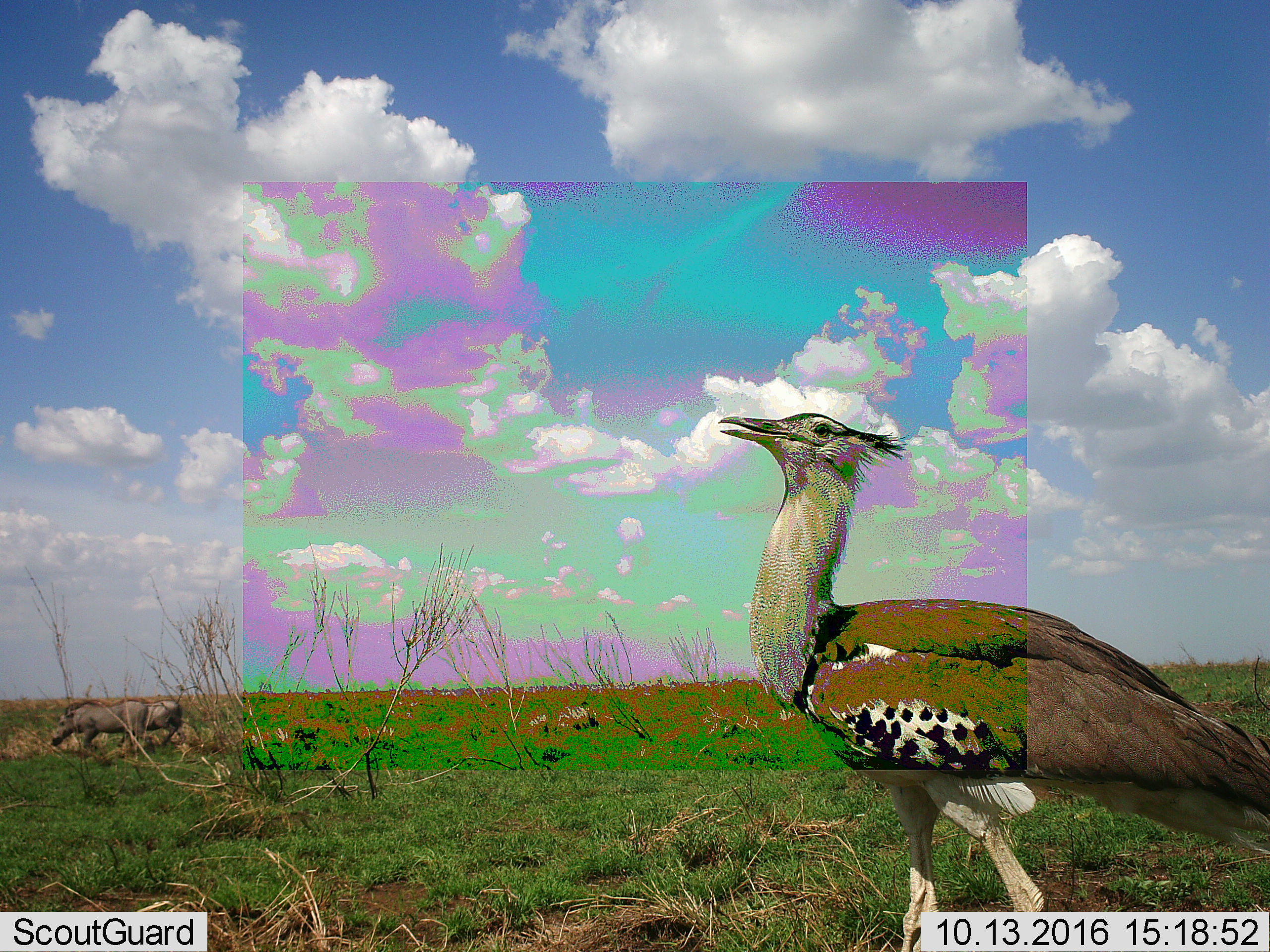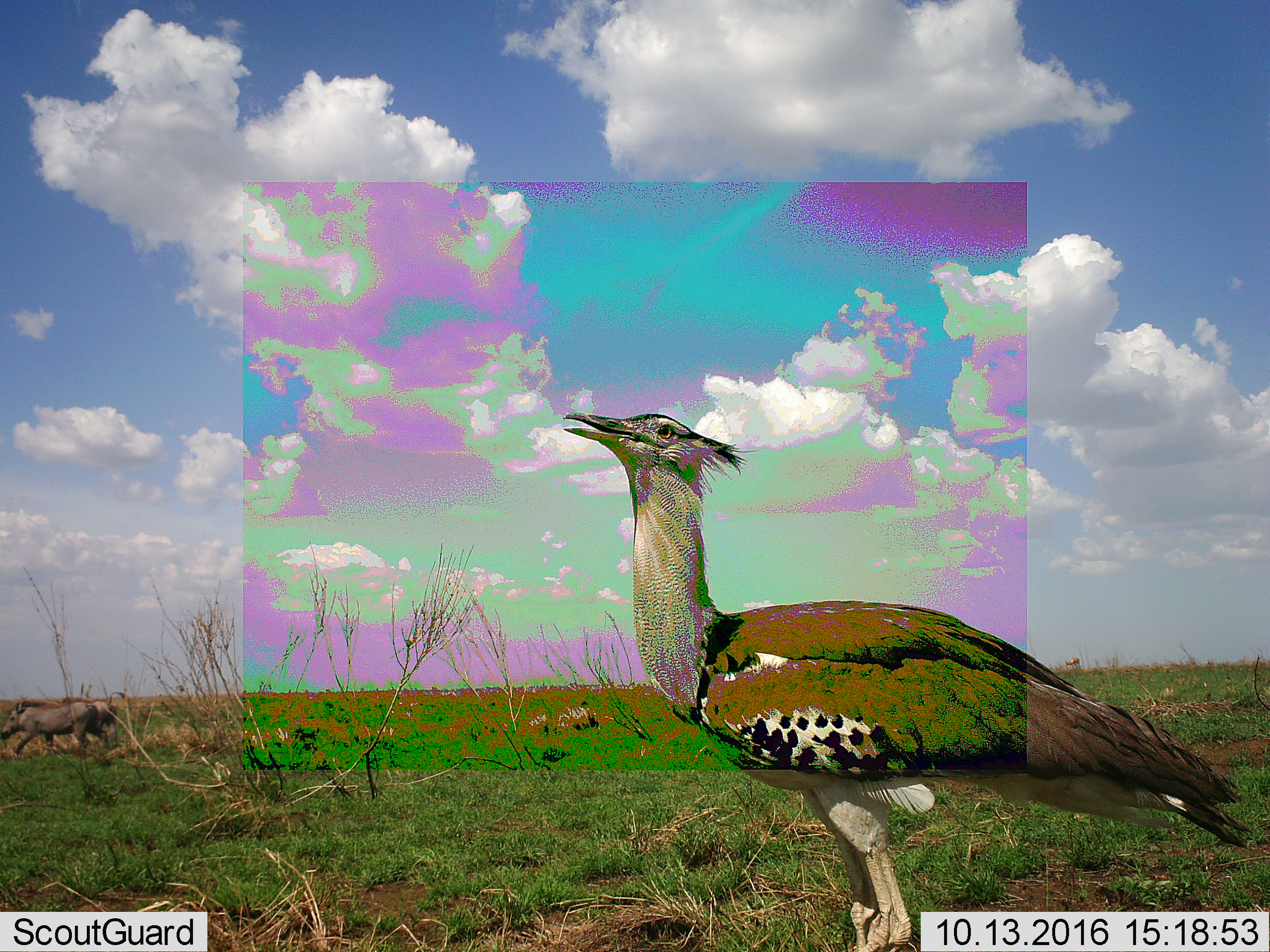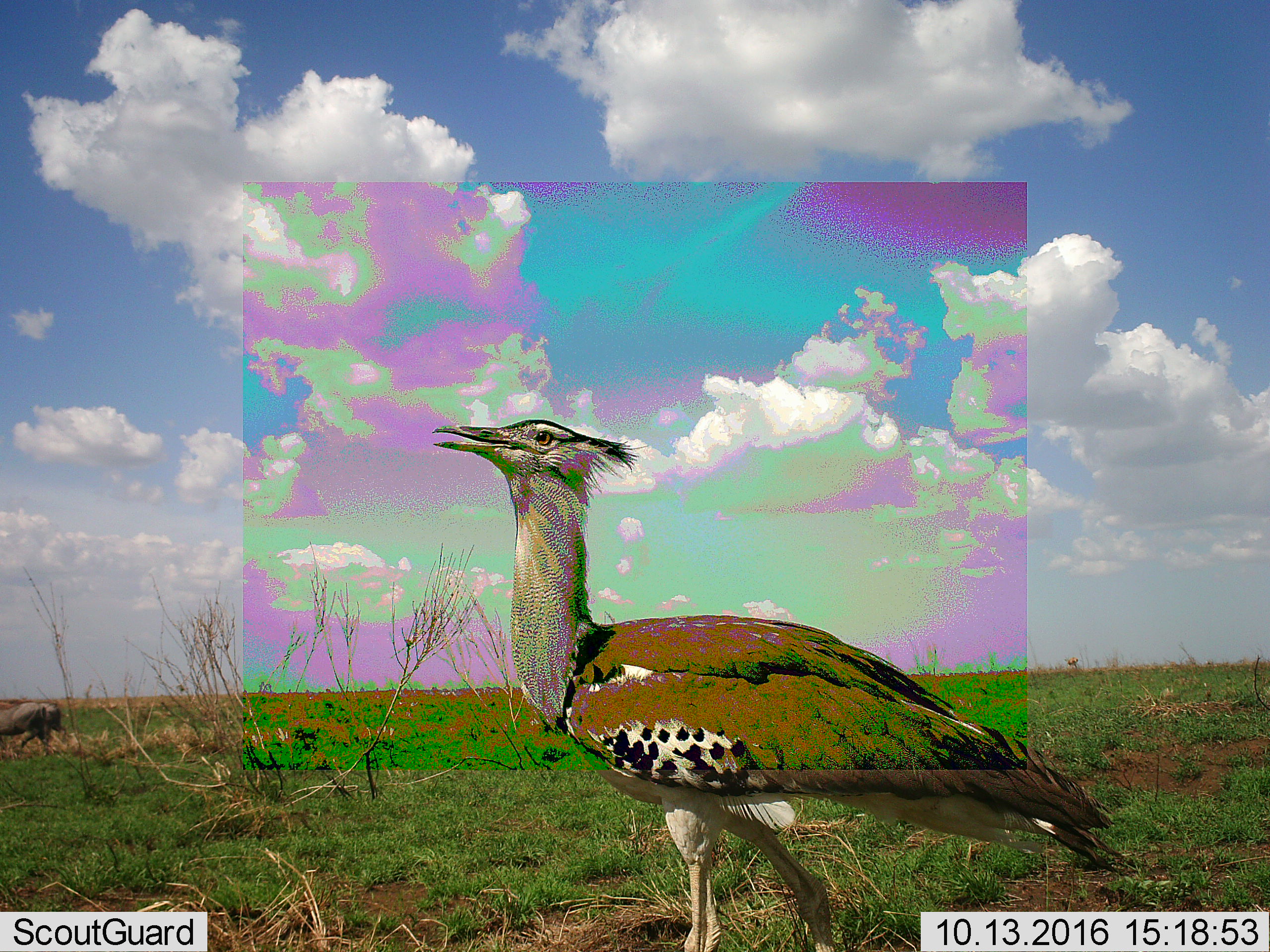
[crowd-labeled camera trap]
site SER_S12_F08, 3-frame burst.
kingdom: Animalia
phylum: Chordata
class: Aves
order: Otidiformes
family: Otididae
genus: Ardeotis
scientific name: Ardeotis kori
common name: kori bustard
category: bustardkori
Bustardkori (kori bustard) (Ardeotis kori), count 1. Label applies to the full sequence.